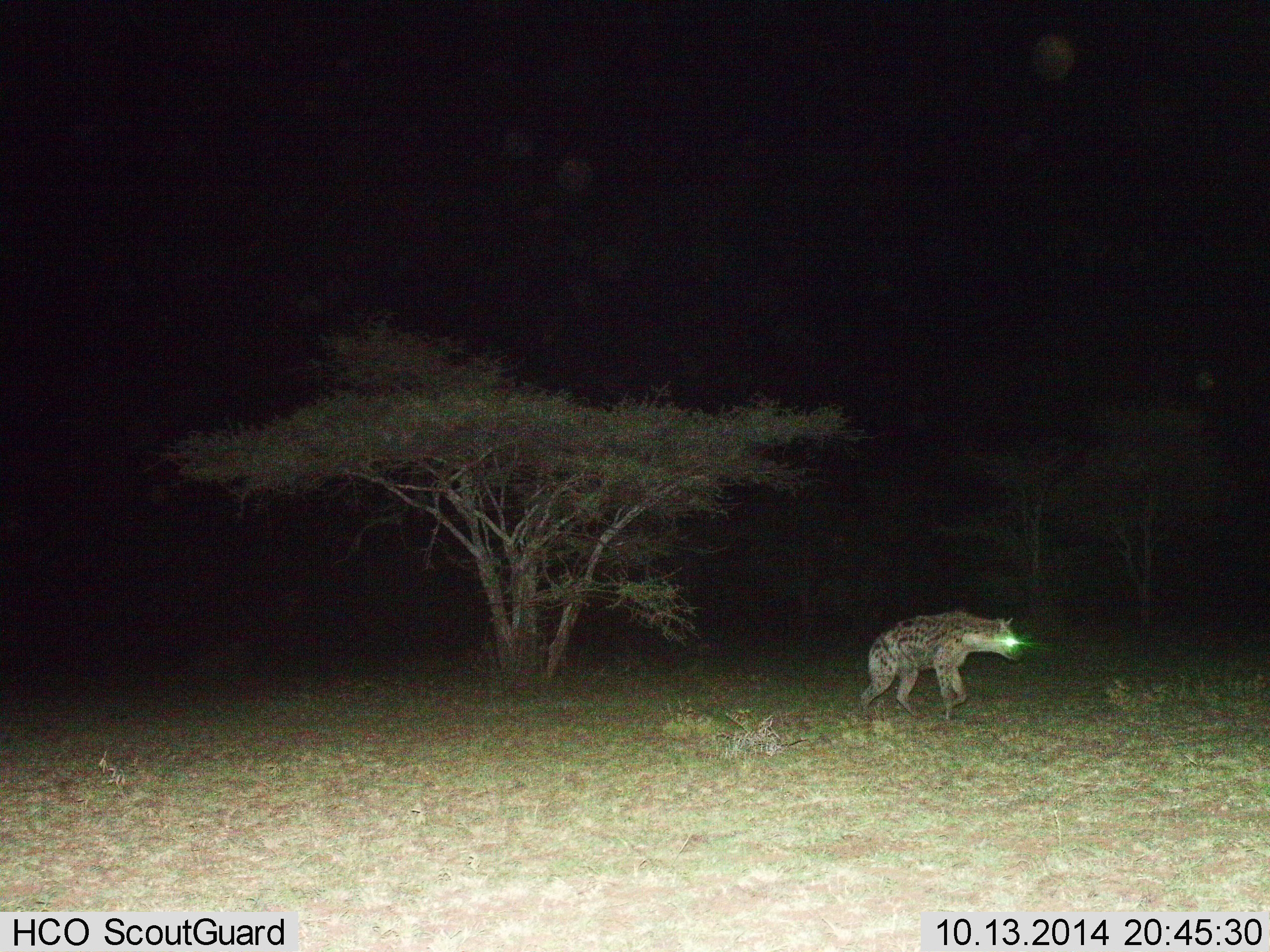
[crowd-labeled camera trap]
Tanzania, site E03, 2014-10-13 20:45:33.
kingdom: Animalia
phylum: Chordata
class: Mammalia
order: Carnivora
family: Hyaenidae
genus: Crocuta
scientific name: Crocuta crocuta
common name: spotted hyena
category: hyenaspotted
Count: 1.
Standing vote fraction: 20%.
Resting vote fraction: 0%.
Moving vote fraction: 80%.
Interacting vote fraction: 0%.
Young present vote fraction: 0%.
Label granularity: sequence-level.